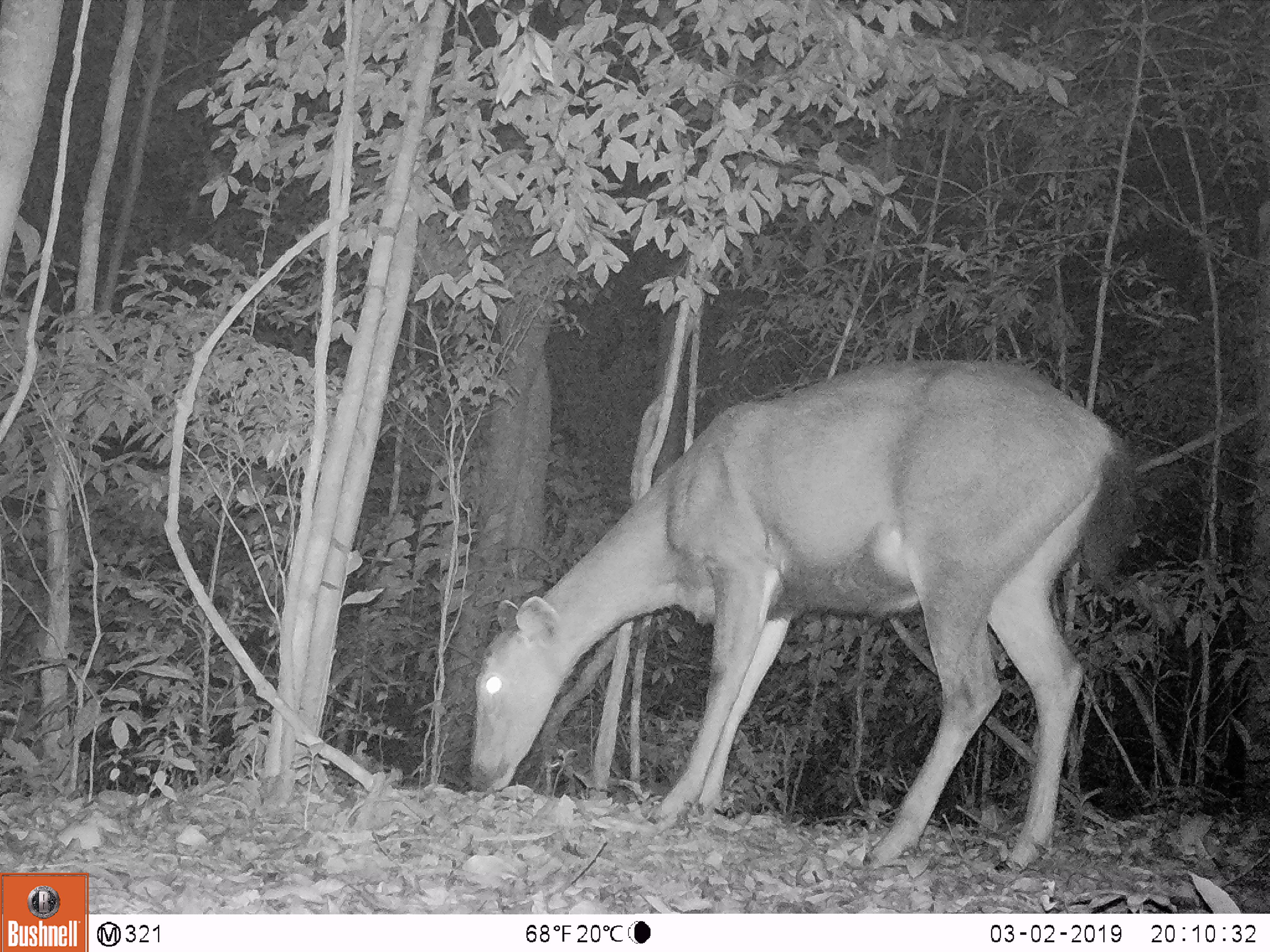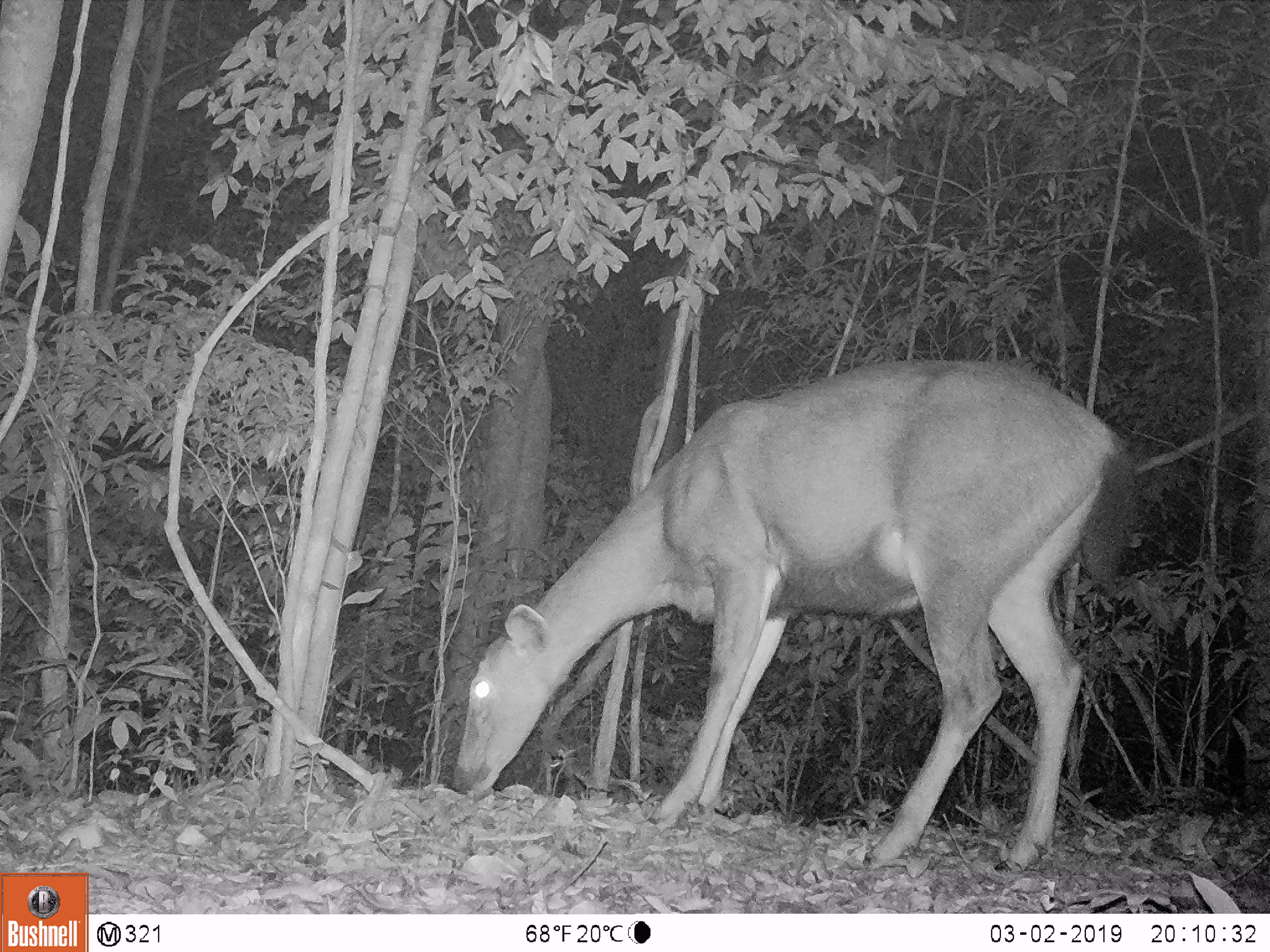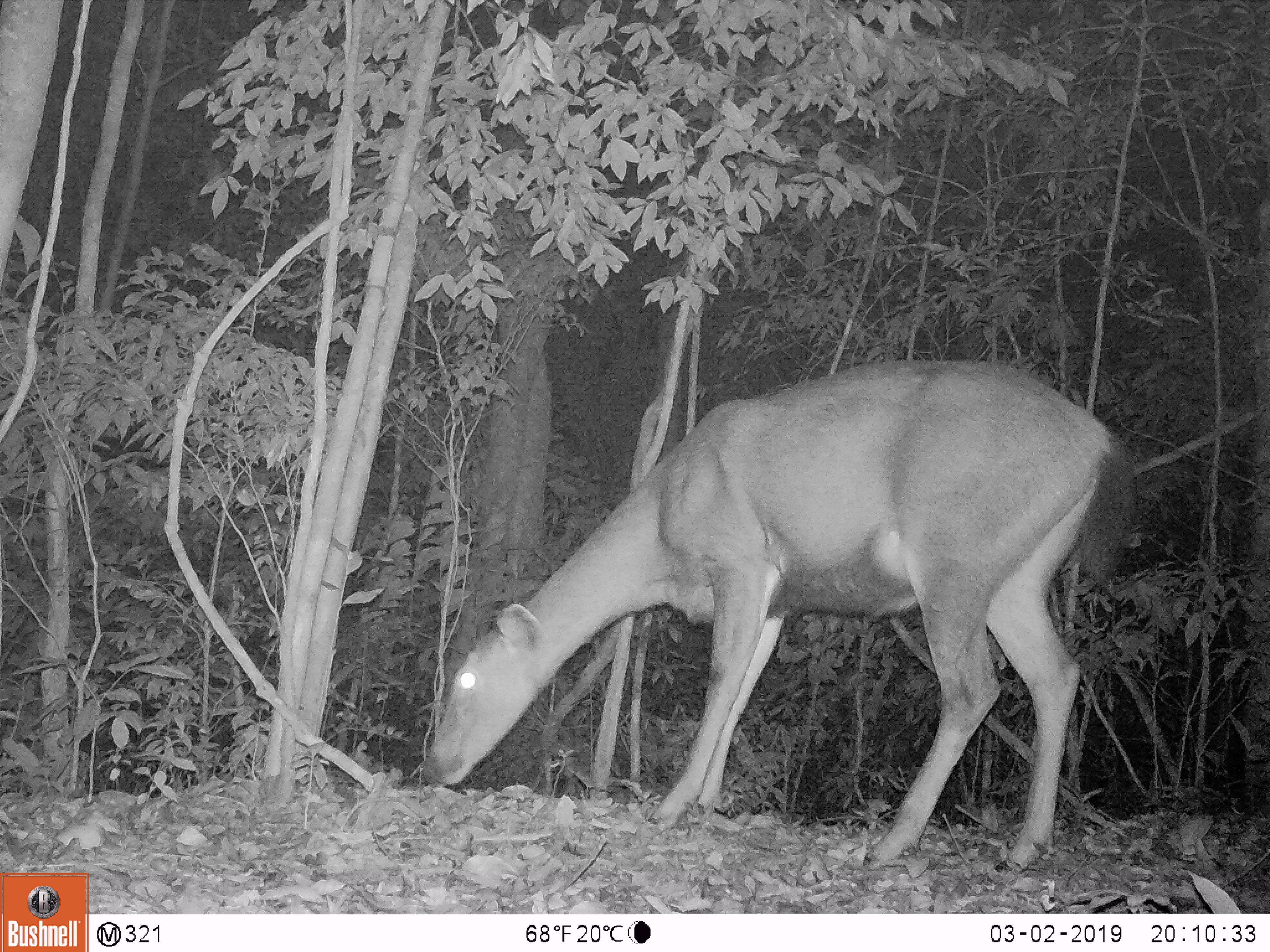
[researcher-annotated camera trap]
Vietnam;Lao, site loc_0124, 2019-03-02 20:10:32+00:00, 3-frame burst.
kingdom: Animalia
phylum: Chordata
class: Mammalia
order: Artiodactyla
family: Cervidae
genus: Rusa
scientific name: Rusa unicolor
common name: sambar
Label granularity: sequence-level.